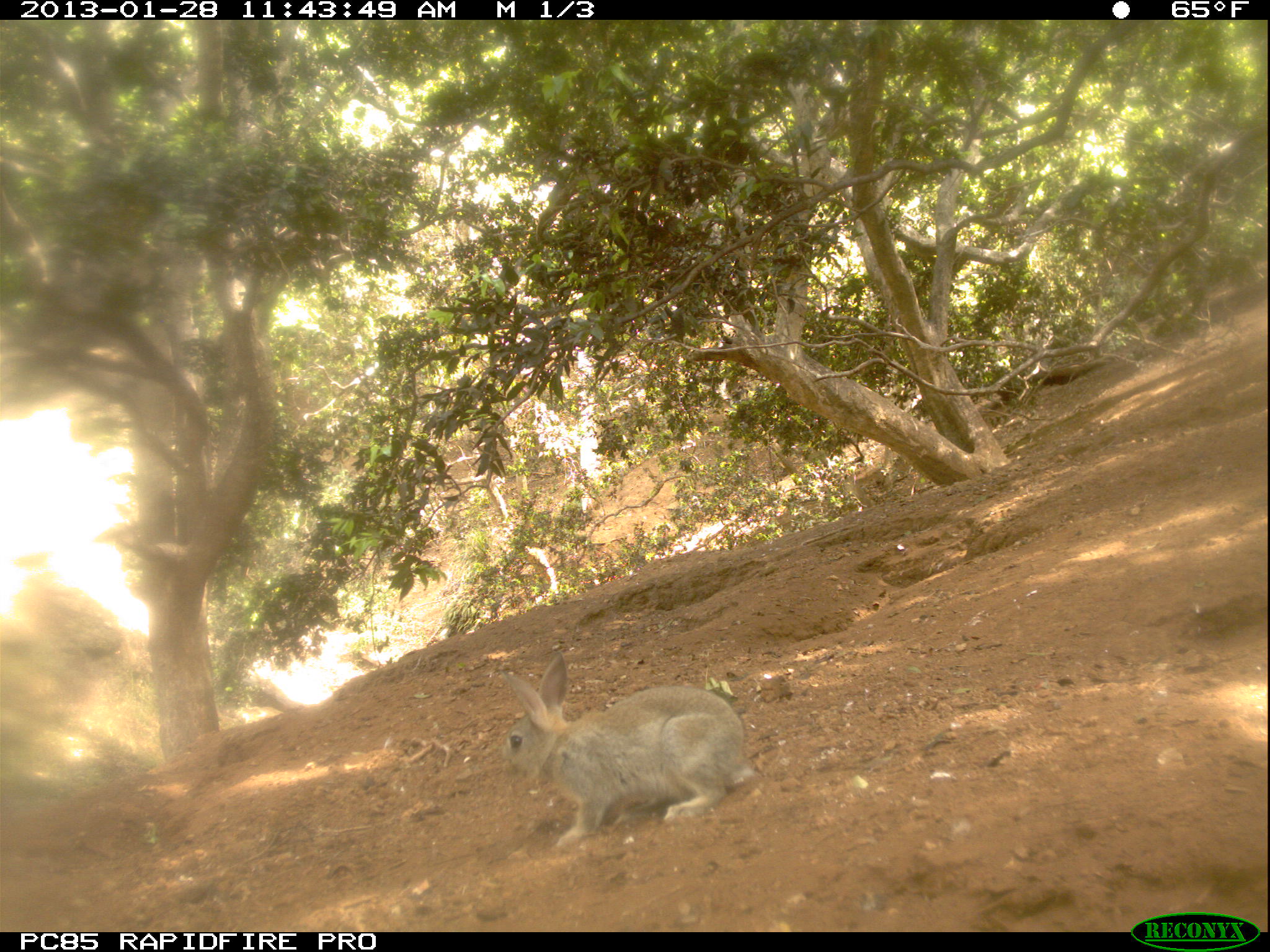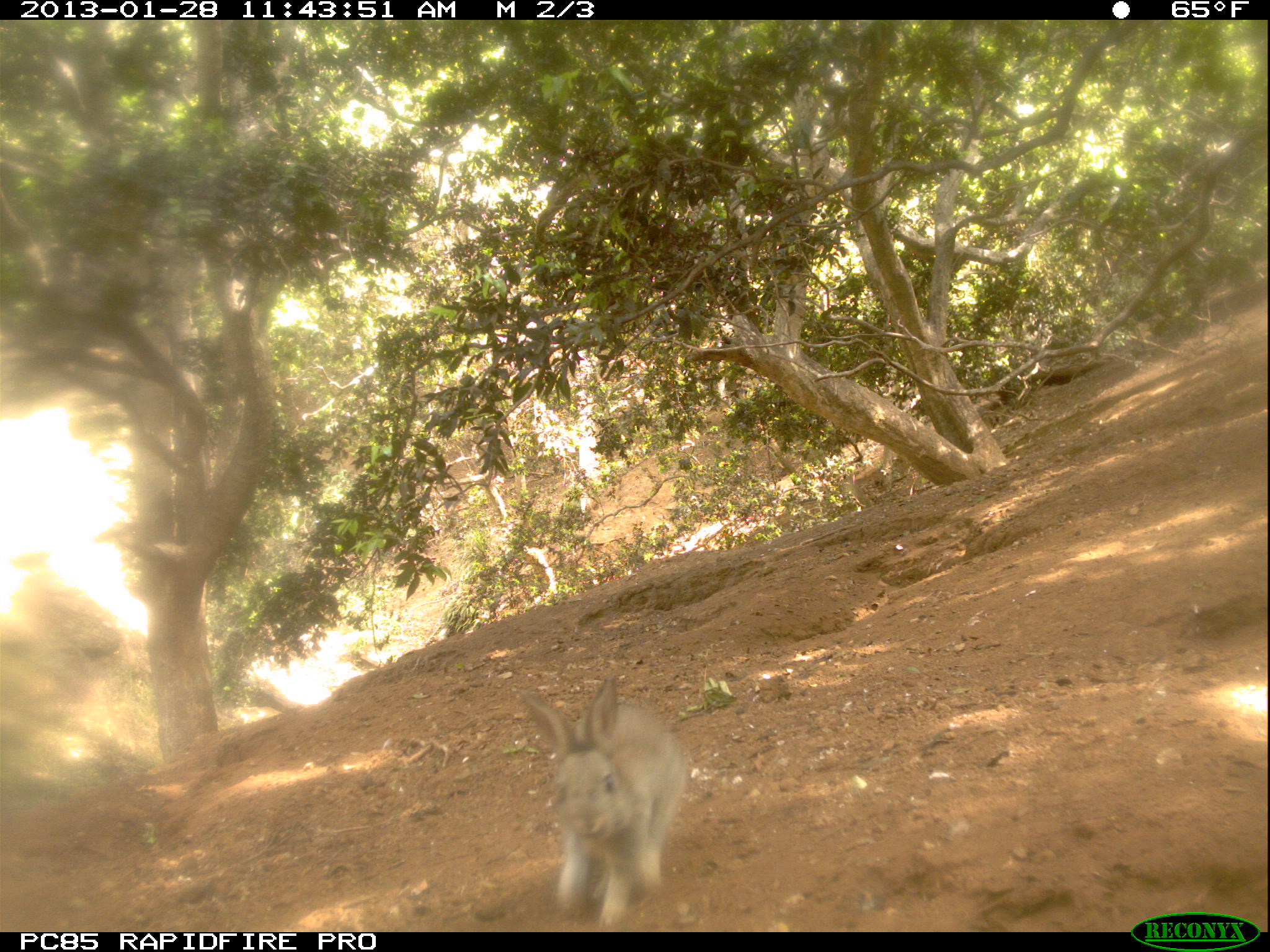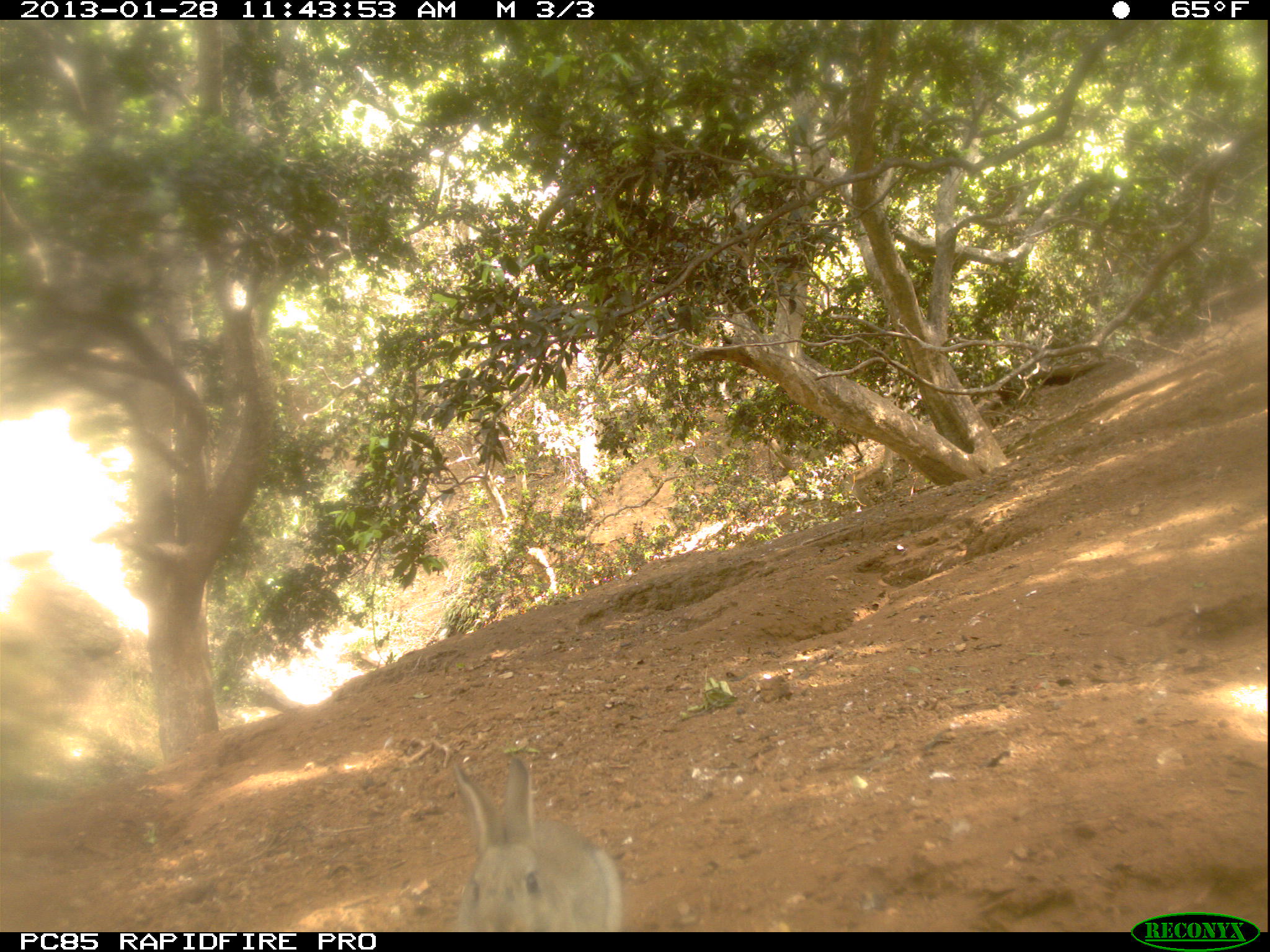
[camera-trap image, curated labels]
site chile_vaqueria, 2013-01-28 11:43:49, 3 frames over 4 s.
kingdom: Animalia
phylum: Chordata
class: Mammalia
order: Lagomorpha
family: Leporidae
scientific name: Leporidae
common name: rabbits and hares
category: rabbit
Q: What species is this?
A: Rabbit (rabbits and hares) (Leporidae).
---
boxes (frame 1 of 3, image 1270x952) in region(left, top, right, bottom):
rabbit: region(489, 650, 757, 854)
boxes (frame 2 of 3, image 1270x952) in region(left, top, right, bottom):
rabbit: region(513, 672, 688, 927)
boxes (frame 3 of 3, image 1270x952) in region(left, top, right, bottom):
rabbit: region(439, 749, 626, 933)